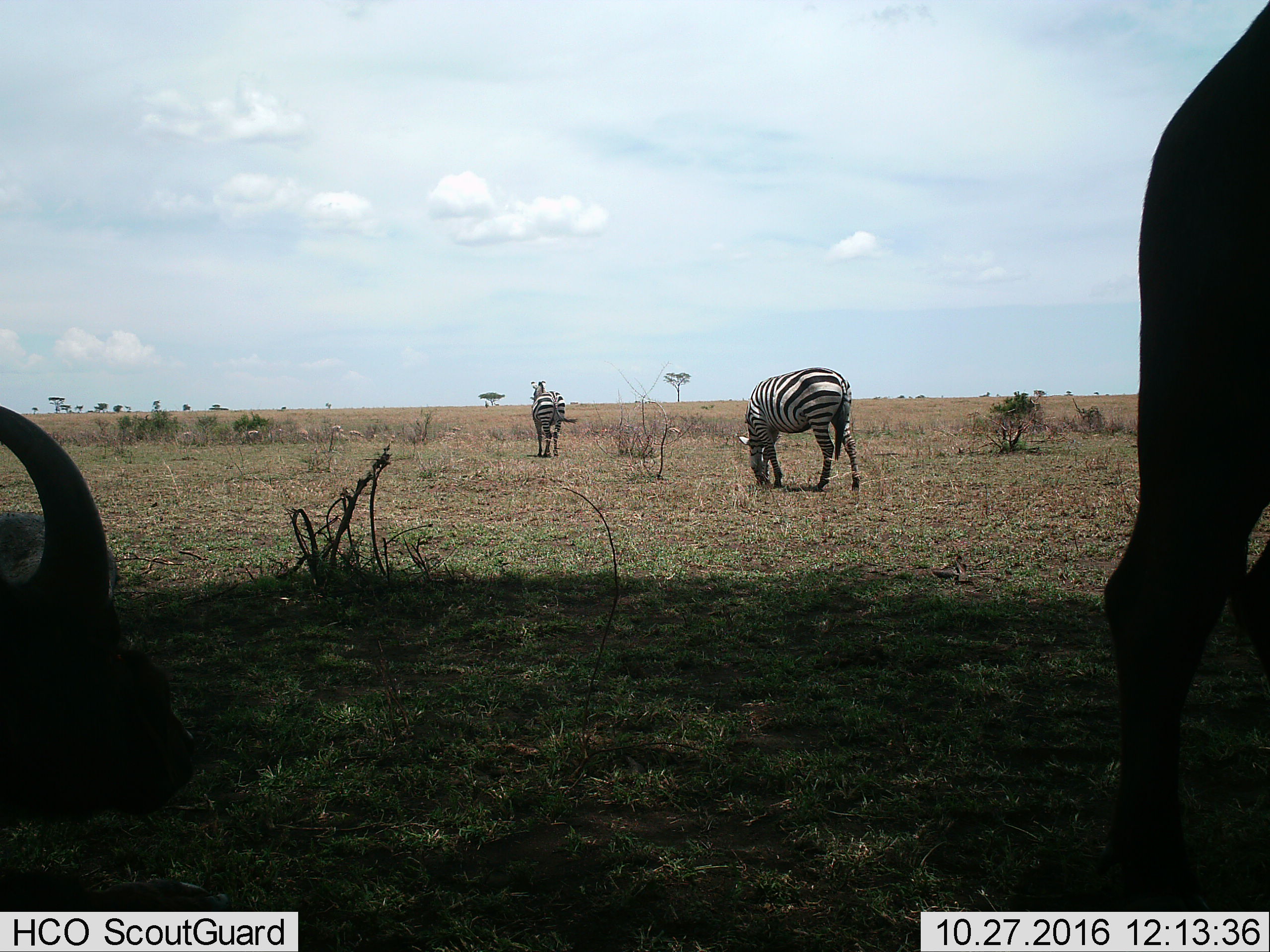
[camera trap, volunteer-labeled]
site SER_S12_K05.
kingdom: Animalia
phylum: Chordata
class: Mammalia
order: Perissodactyla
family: Equidae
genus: Equus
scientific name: Equus quagga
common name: plains zebra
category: zebraplains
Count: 2.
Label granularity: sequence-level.